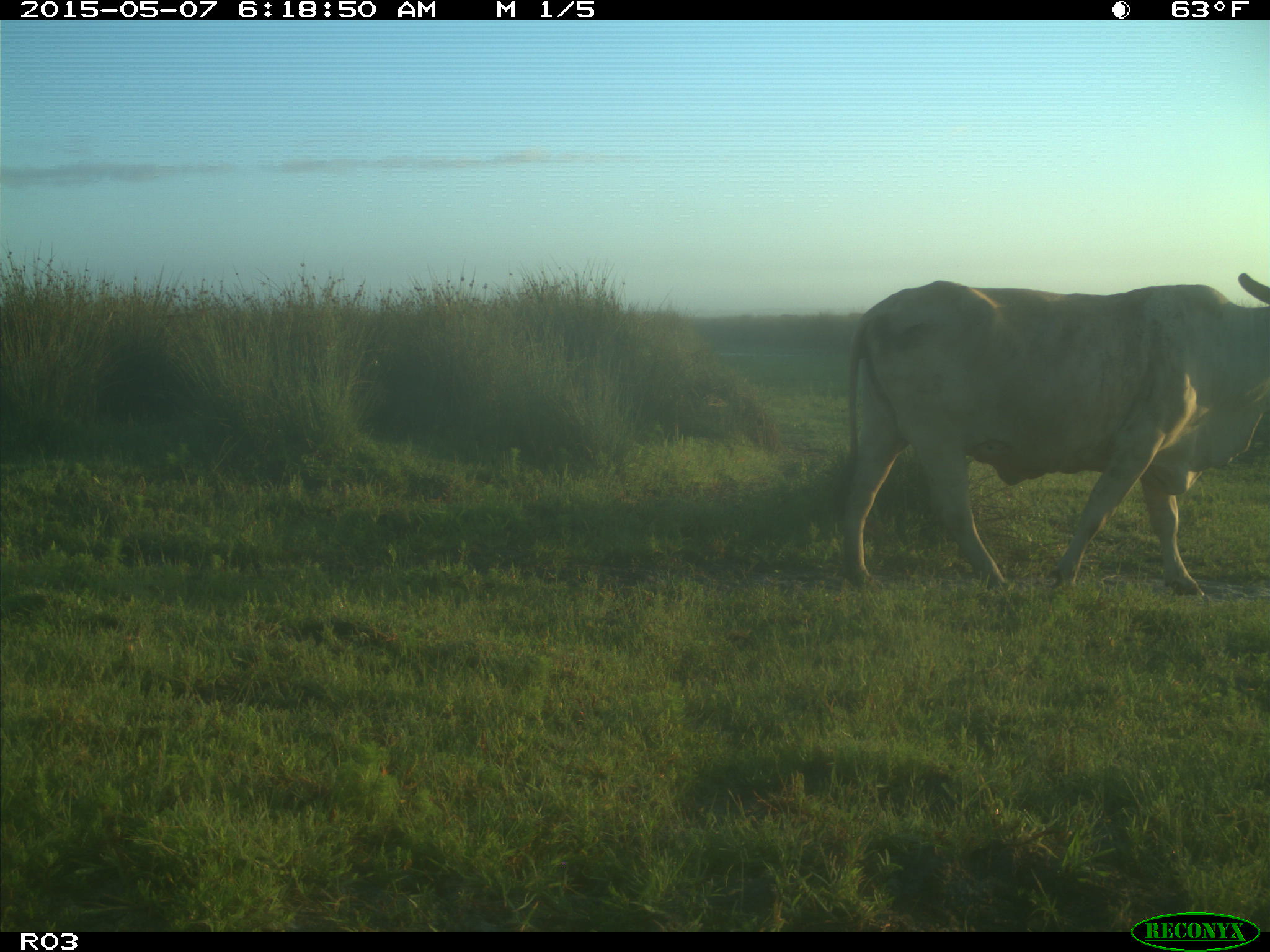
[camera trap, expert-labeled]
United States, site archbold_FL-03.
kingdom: Animalia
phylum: Chordata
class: Mammalia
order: Artiodactyla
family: Bovidae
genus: Bos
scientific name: Bos taurus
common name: domestic cow